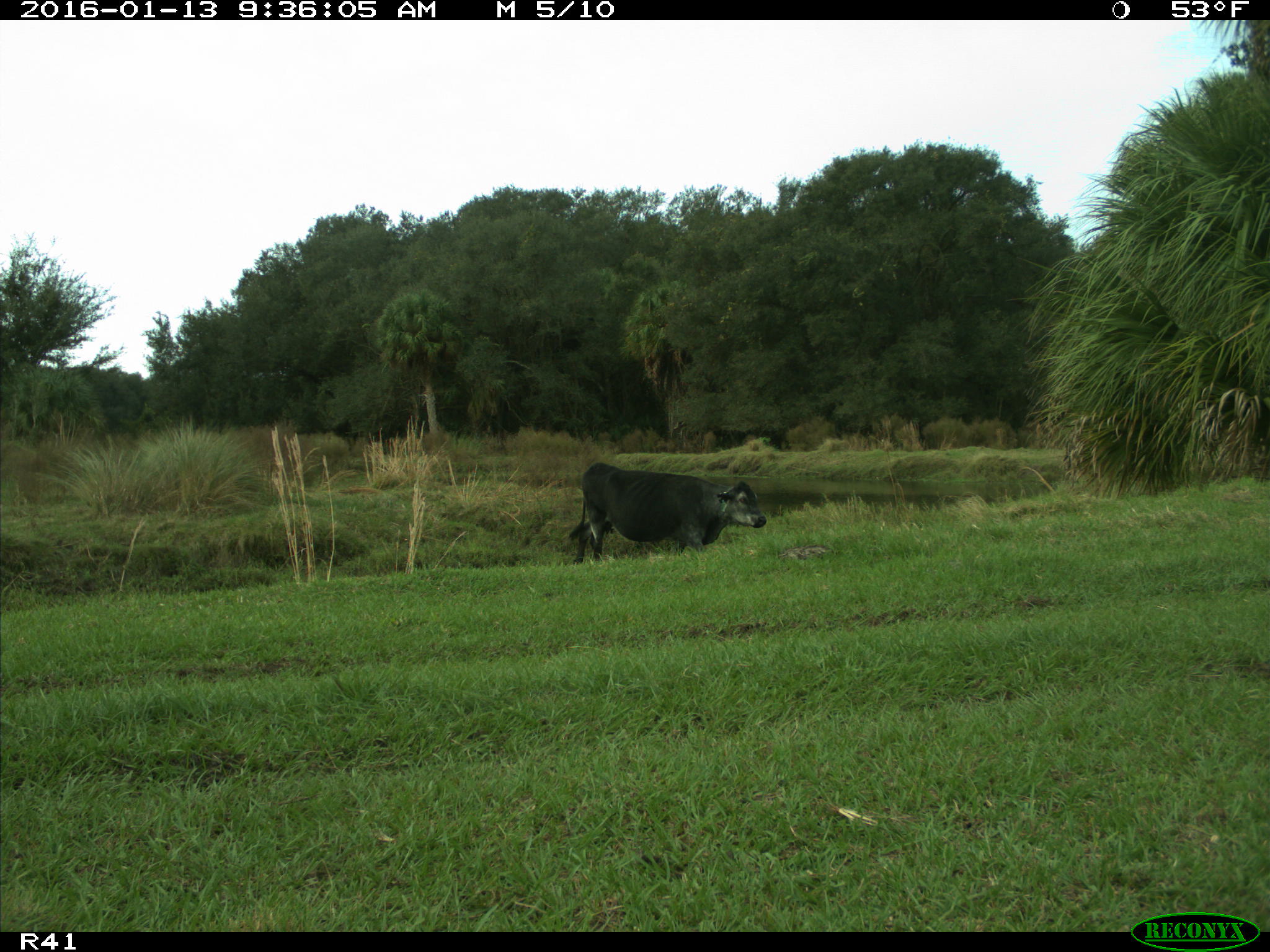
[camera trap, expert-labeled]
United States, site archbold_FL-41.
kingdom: Animalia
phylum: Chordata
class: Mammalia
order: Artiodactyla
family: Bovidae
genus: Bos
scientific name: Bos taurus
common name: domestic cow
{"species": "Bos taurus (domestic cow)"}